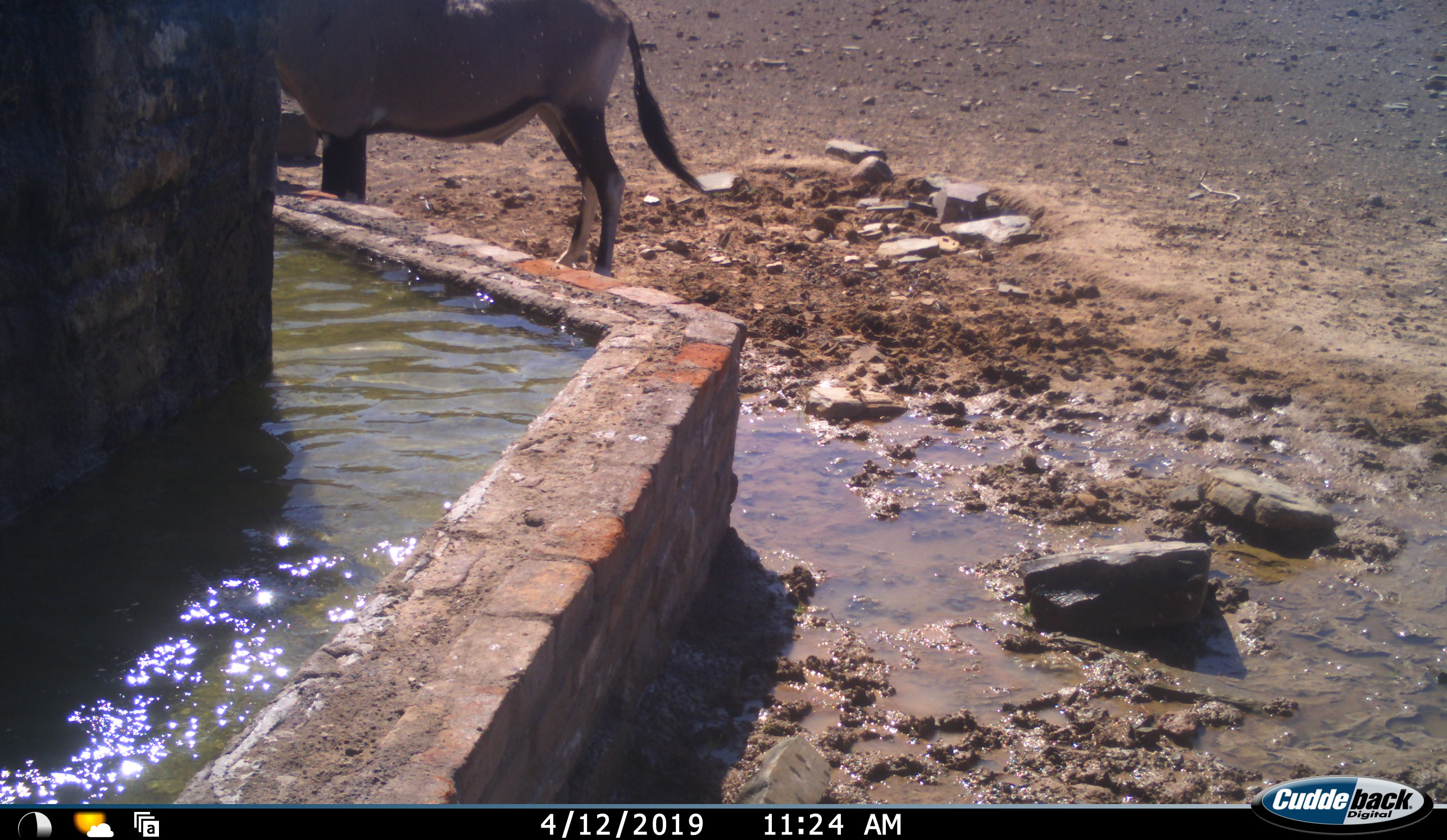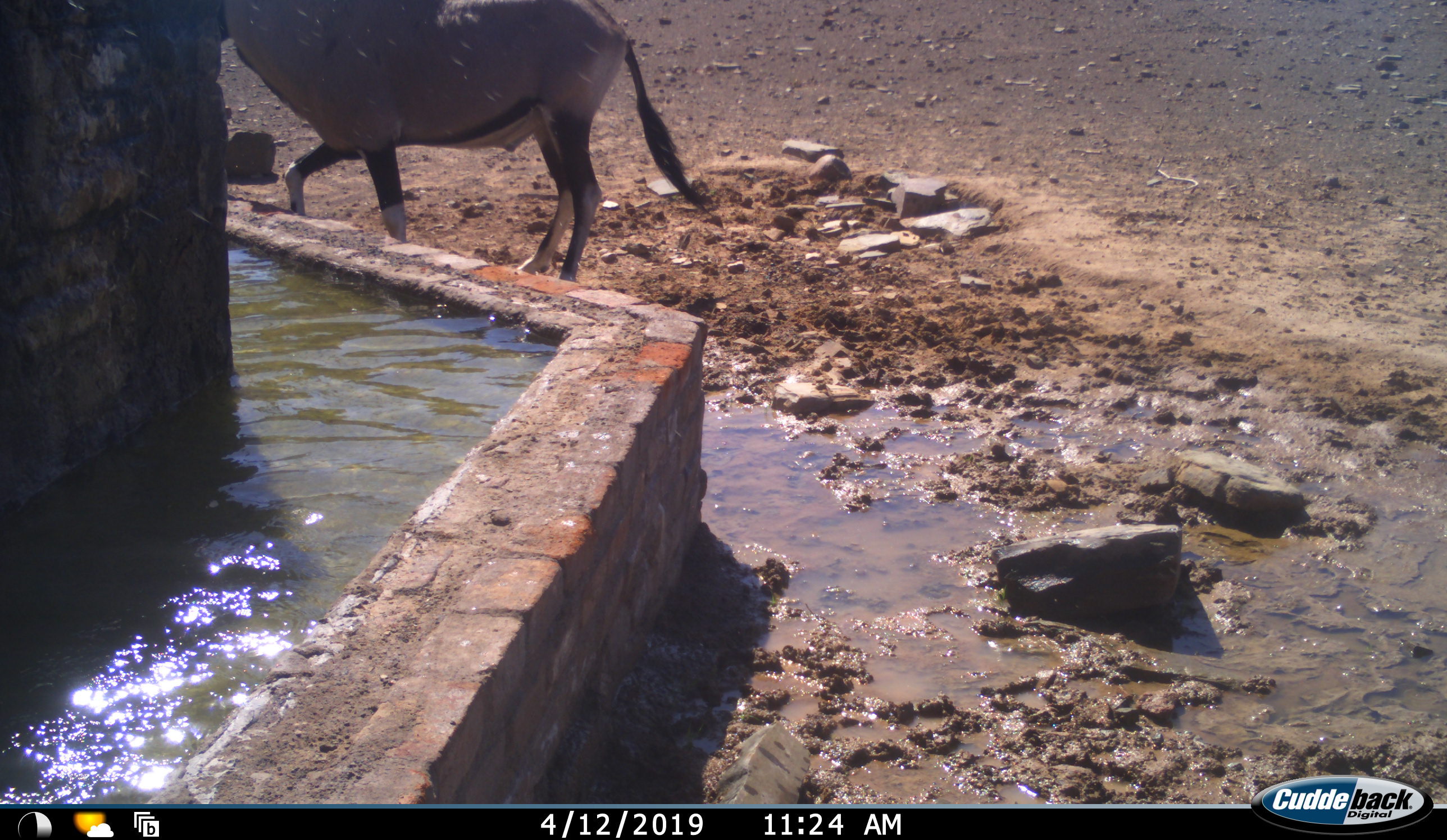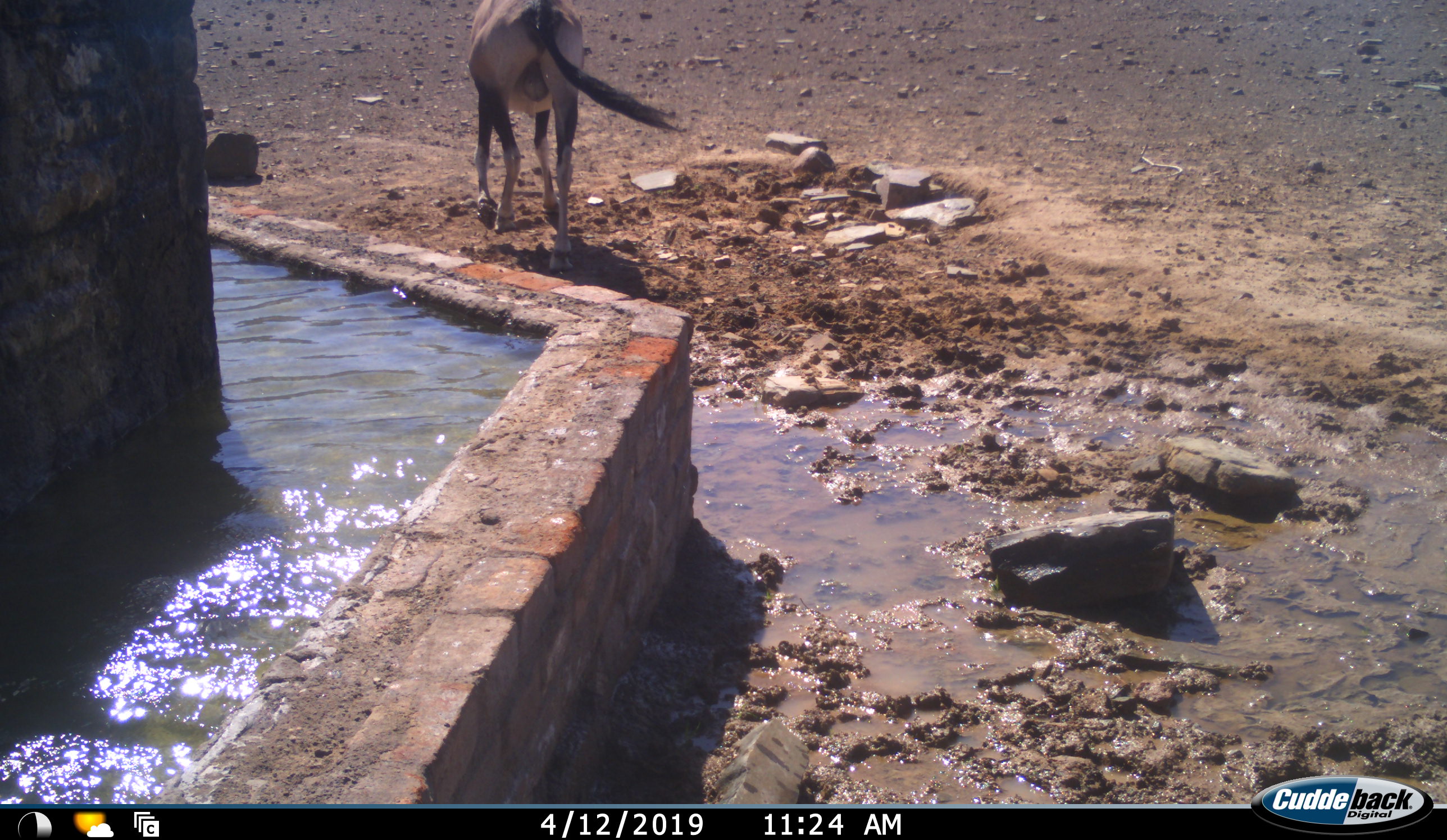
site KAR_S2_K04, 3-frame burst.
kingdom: Animalia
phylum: Chordata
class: Mammalia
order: Artiodactyla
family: Bovidae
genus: Oryx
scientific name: Oryx gazella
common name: gemsbok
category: oryx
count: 1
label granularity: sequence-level